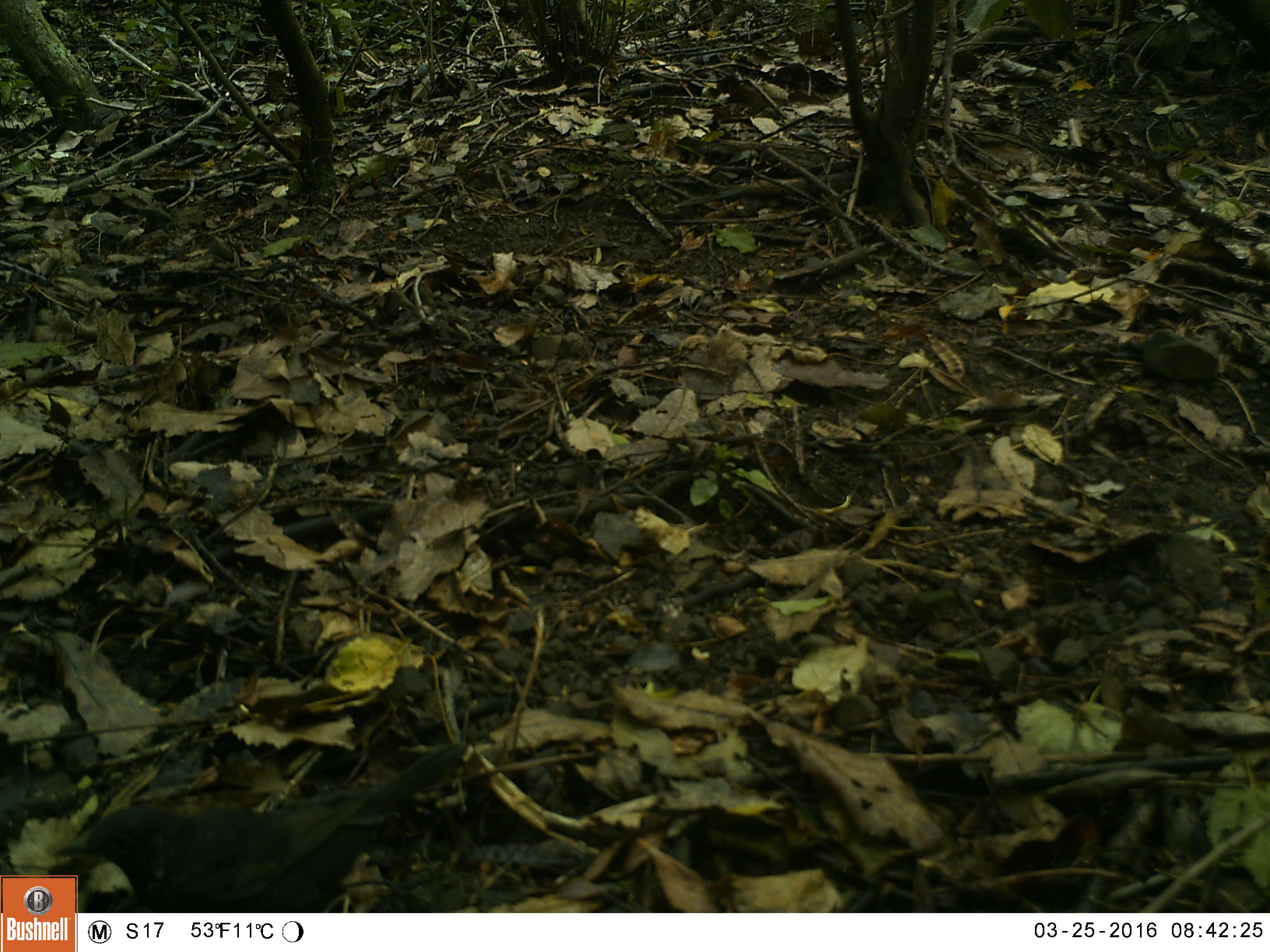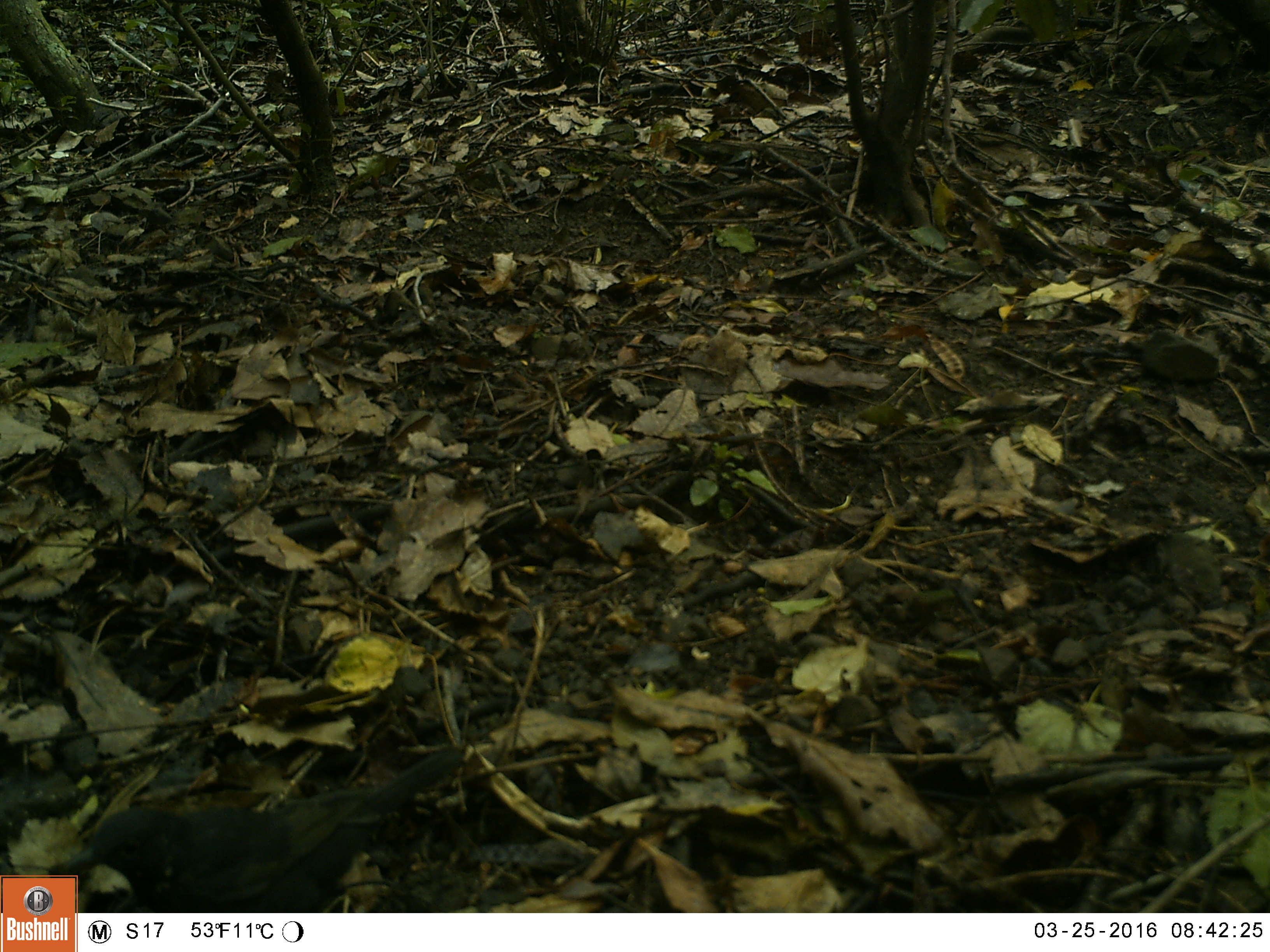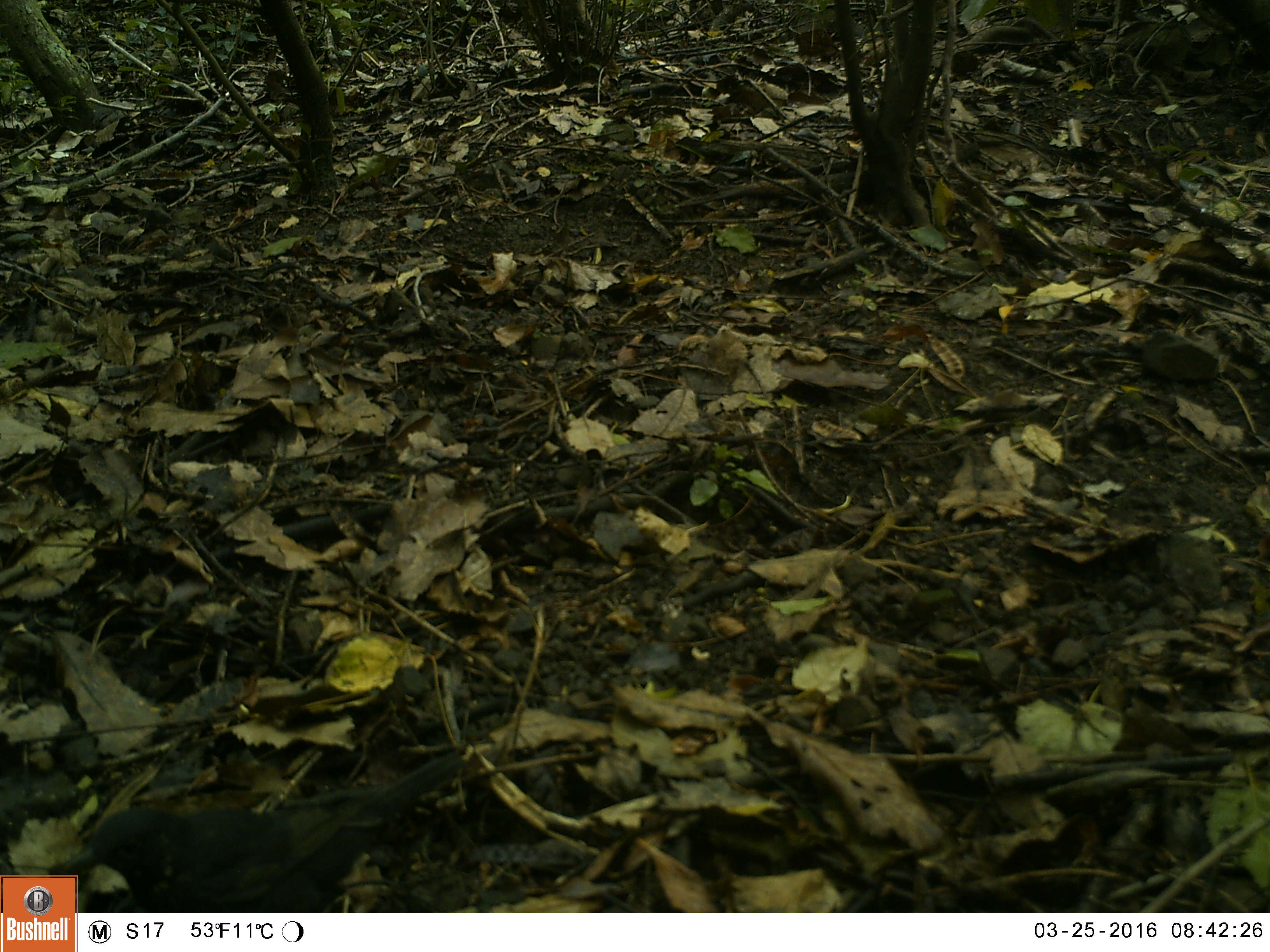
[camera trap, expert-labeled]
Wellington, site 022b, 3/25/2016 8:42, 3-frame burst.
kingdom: Animalia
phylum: Chordata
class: Aves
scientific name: Aves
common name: bird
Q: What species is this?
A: Bird (Aves).